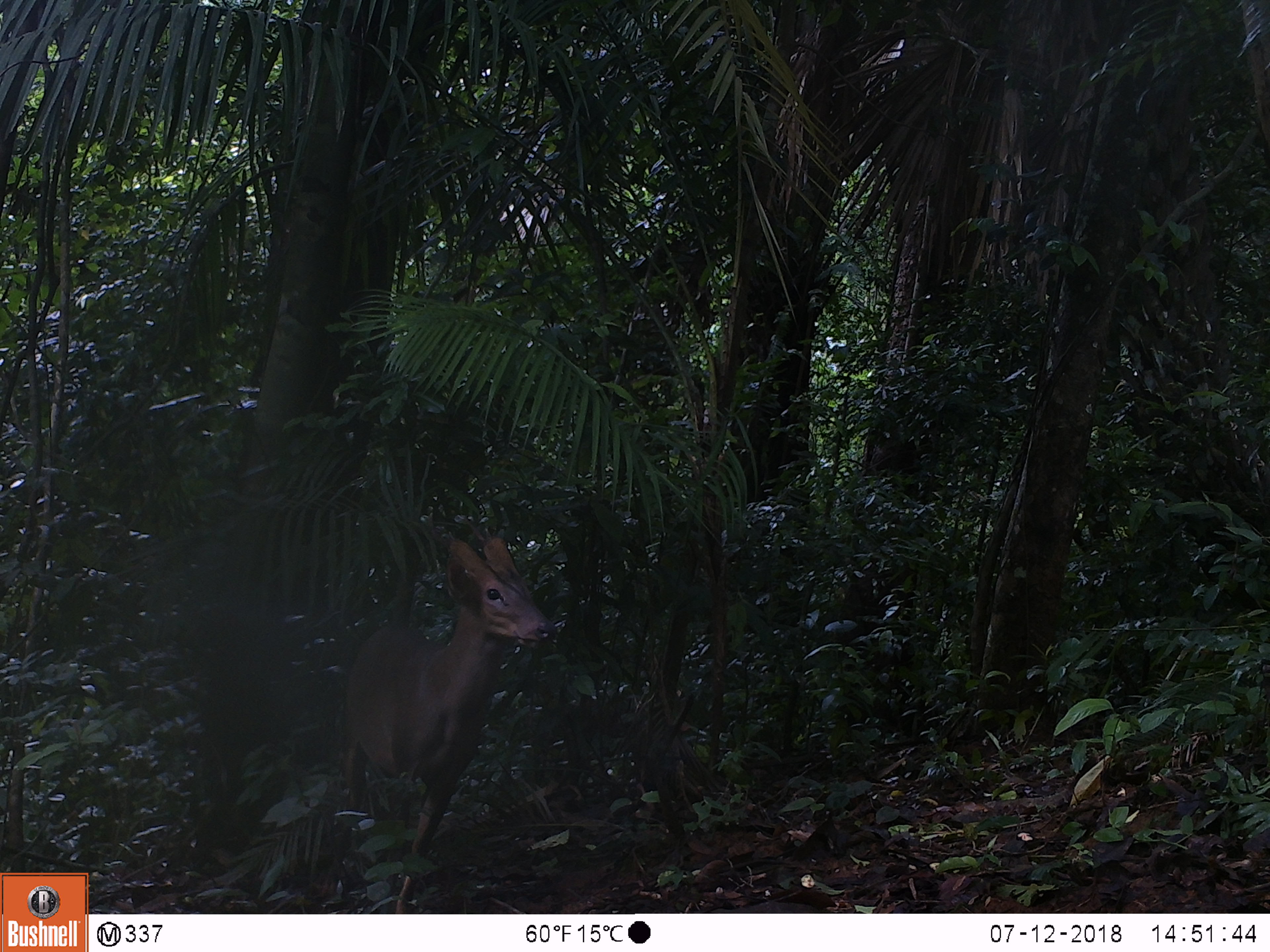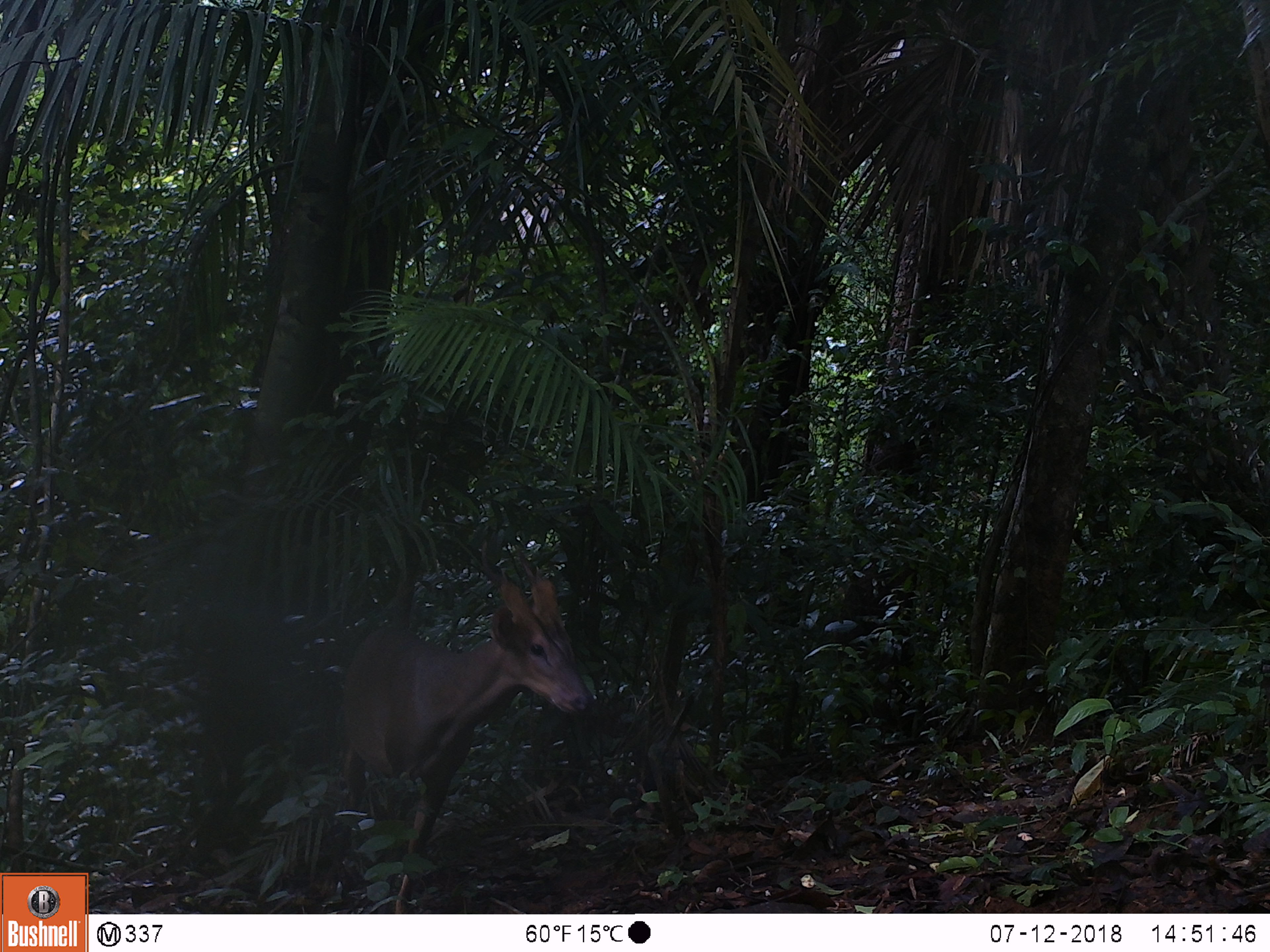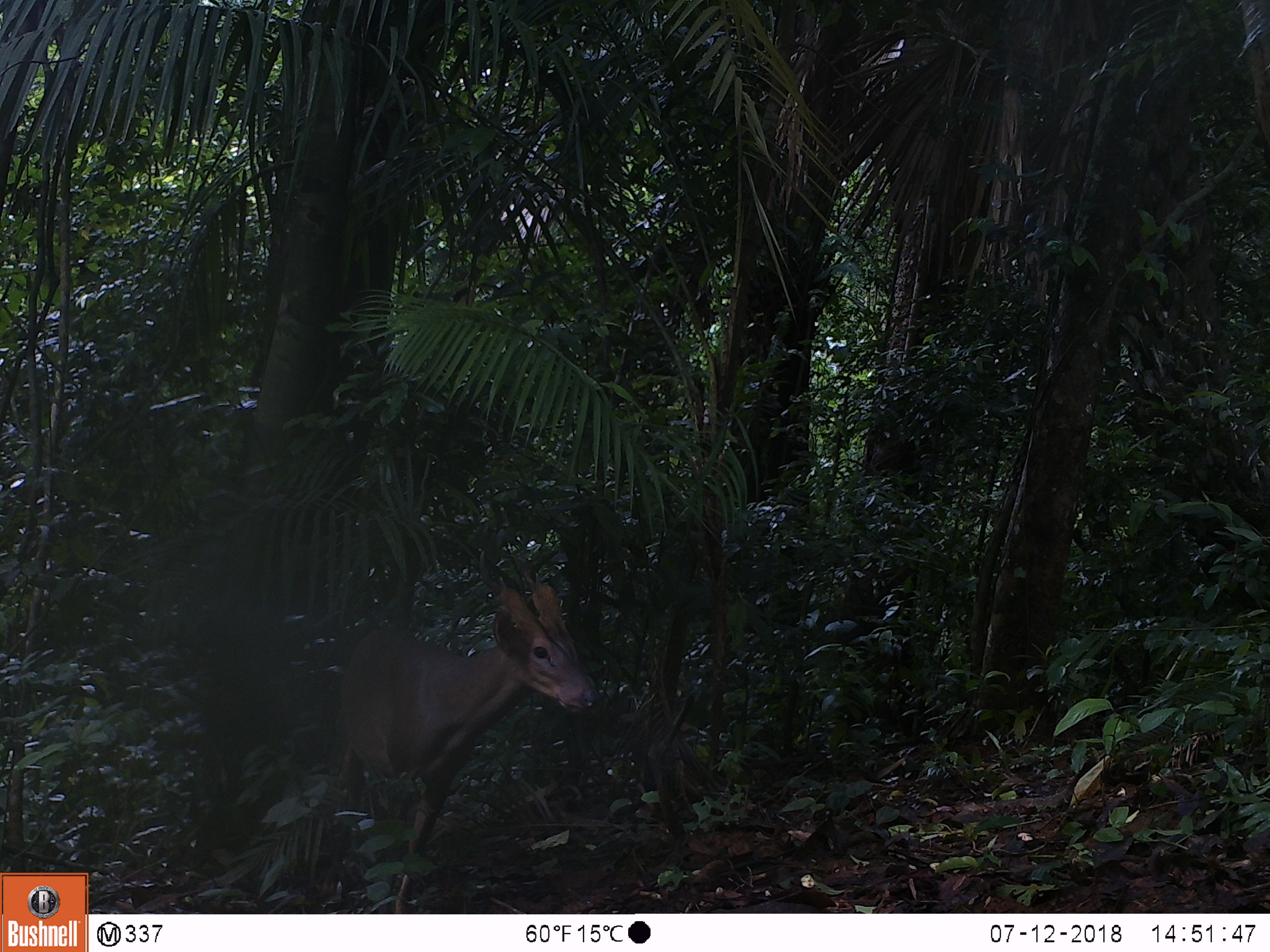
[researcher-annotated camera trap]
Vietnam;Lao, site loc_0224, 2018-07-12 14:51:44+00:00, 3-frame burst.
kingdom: Animalia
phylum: Chordata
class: Mammalia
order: Artiodactyla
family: Cervidae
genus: Muntiacus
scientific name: Muntiacus vuquangensis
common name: large-antlered muntjac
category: large antlered muntjac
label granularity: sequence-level